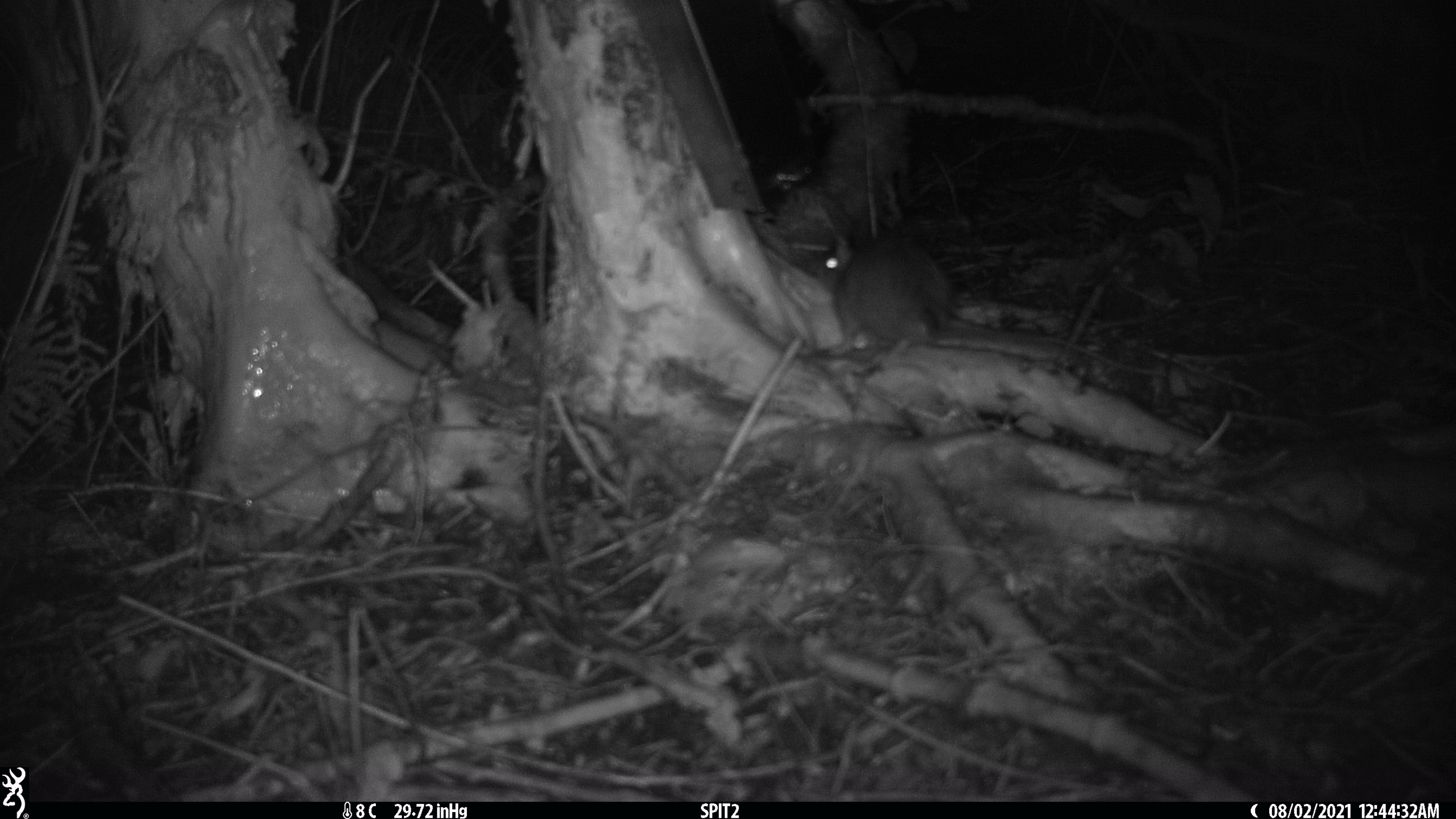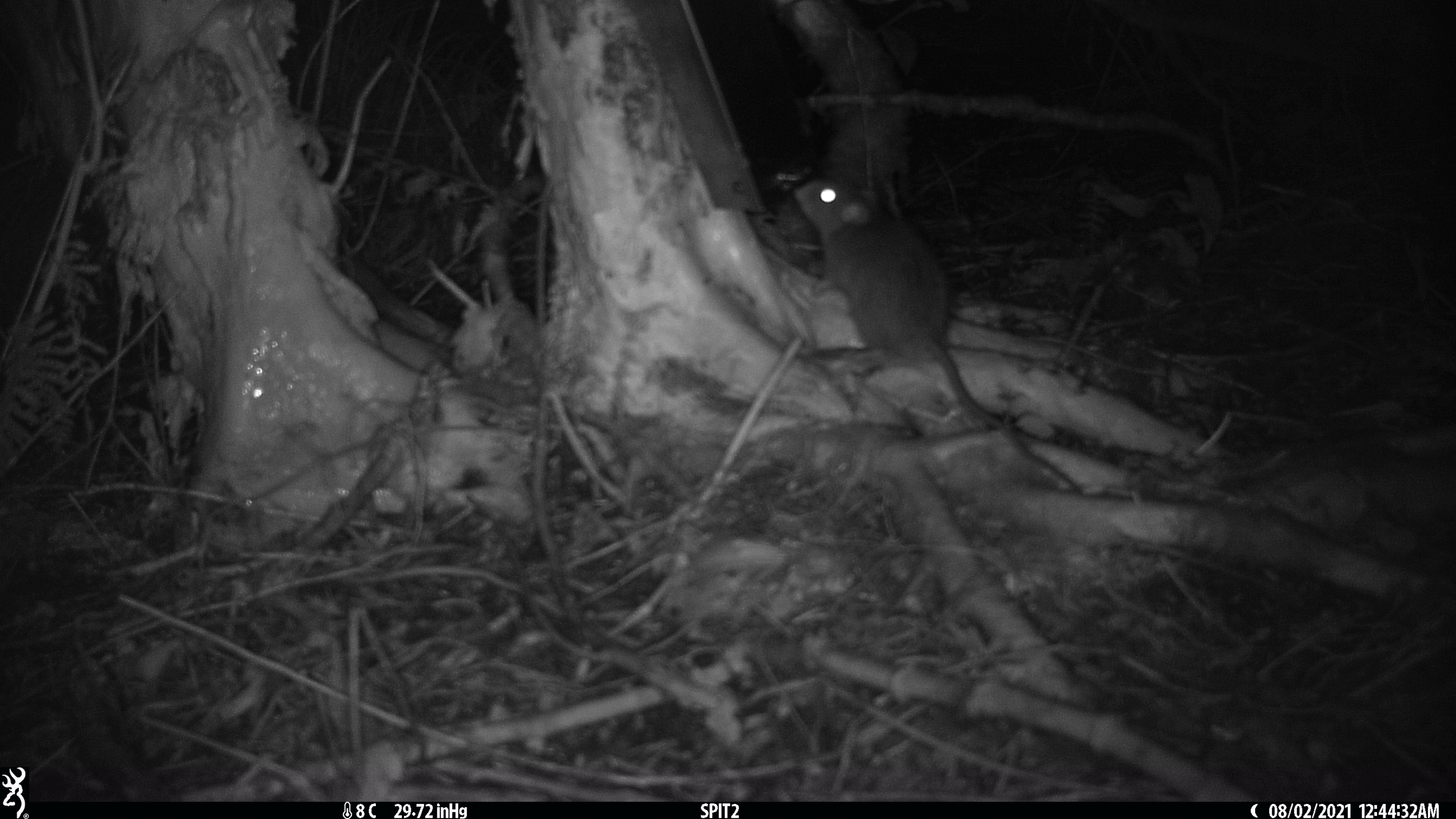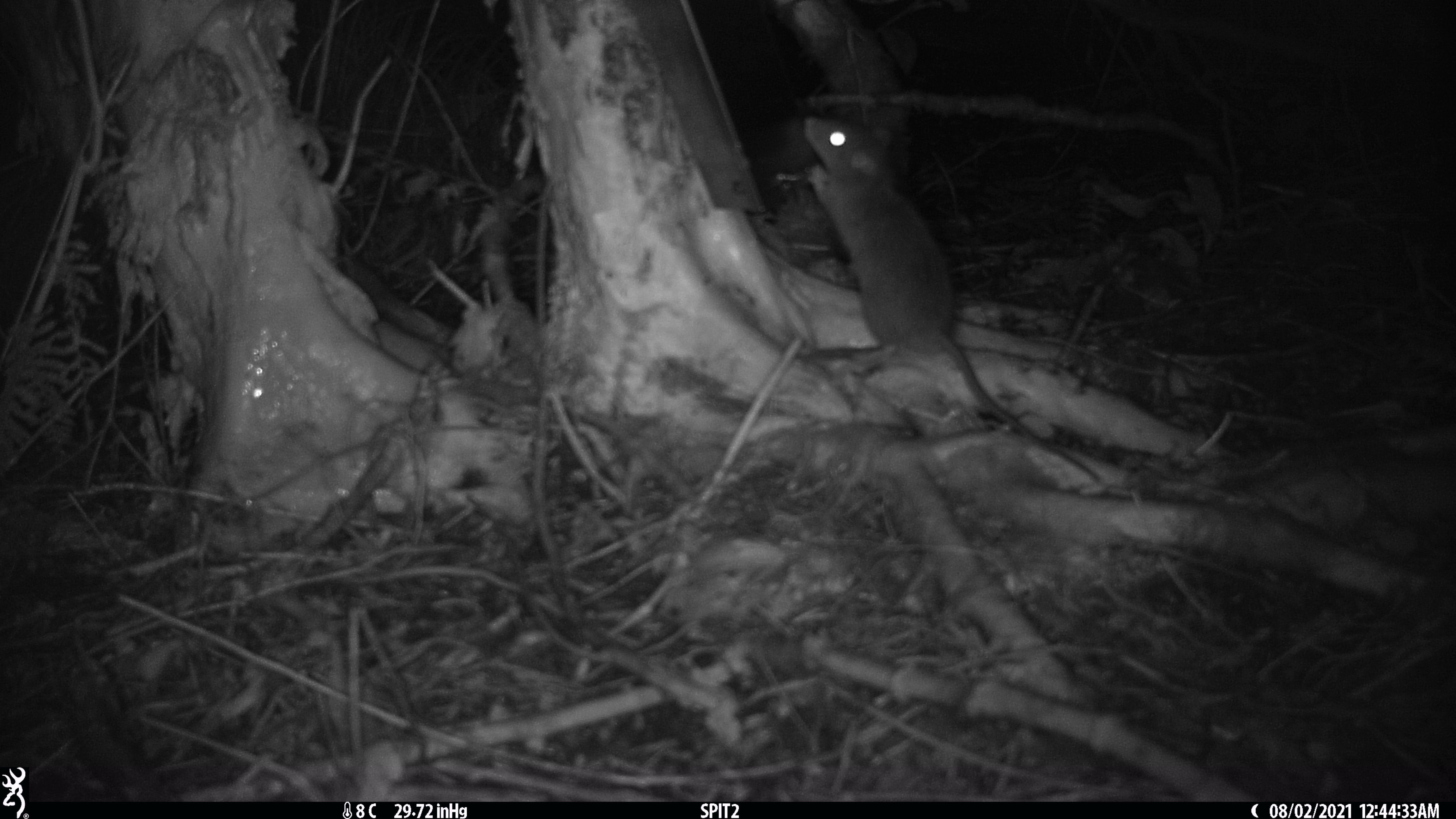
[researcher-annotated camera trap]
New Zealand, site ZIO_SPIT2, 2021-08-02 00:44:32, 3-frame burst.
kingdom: Animalia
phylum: Chordata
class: Mammalia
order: Rodentia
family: Muridae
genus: Rattus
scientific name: Rattus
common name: rat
Rat (Rattus).